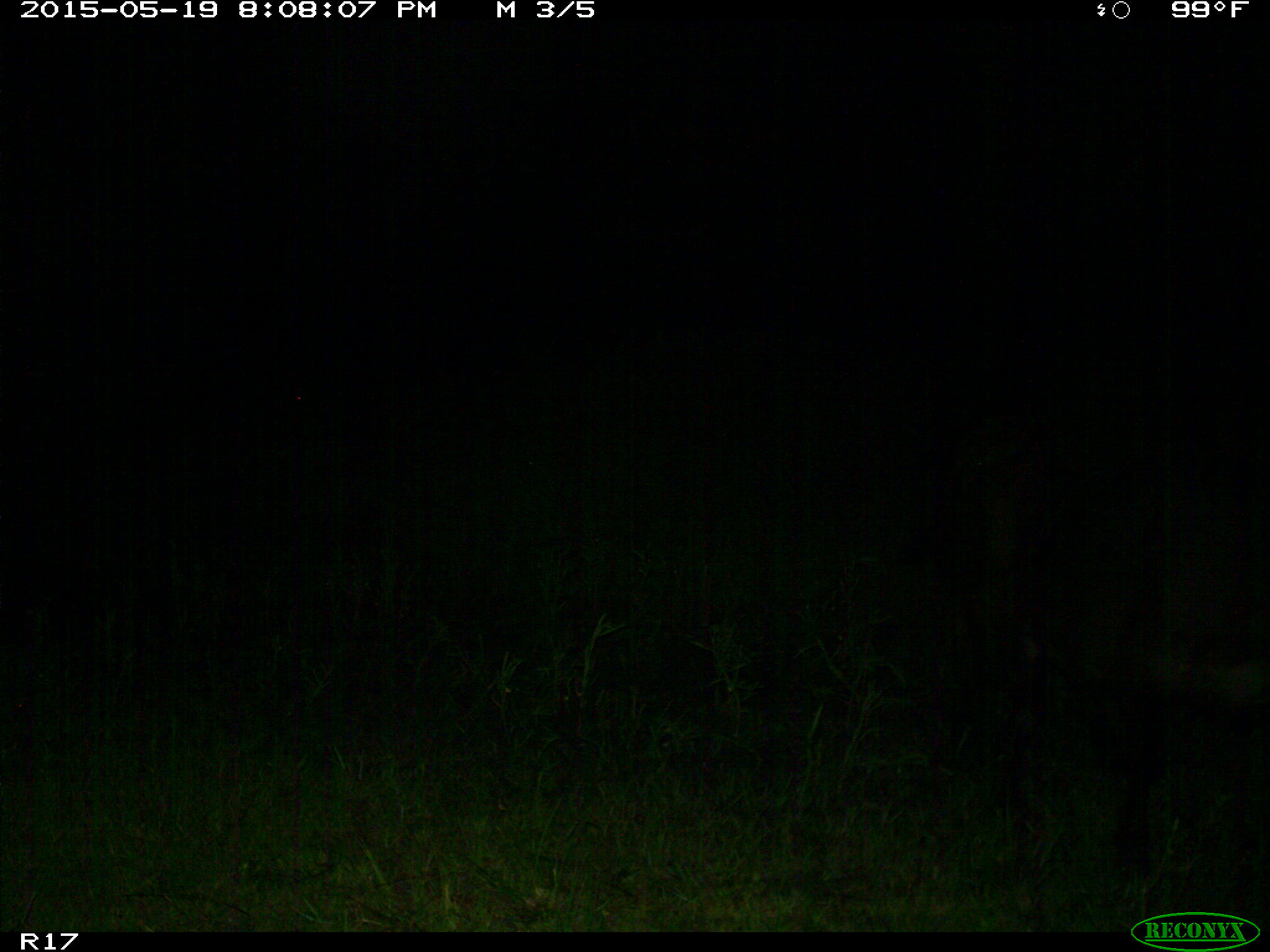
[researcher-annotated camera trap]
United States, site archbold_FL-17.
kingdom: Animalia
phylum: Chordata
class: Mammalia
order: Artiodactyla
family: Bovidae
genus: Bos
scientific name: Bos taurus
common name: domestic cow